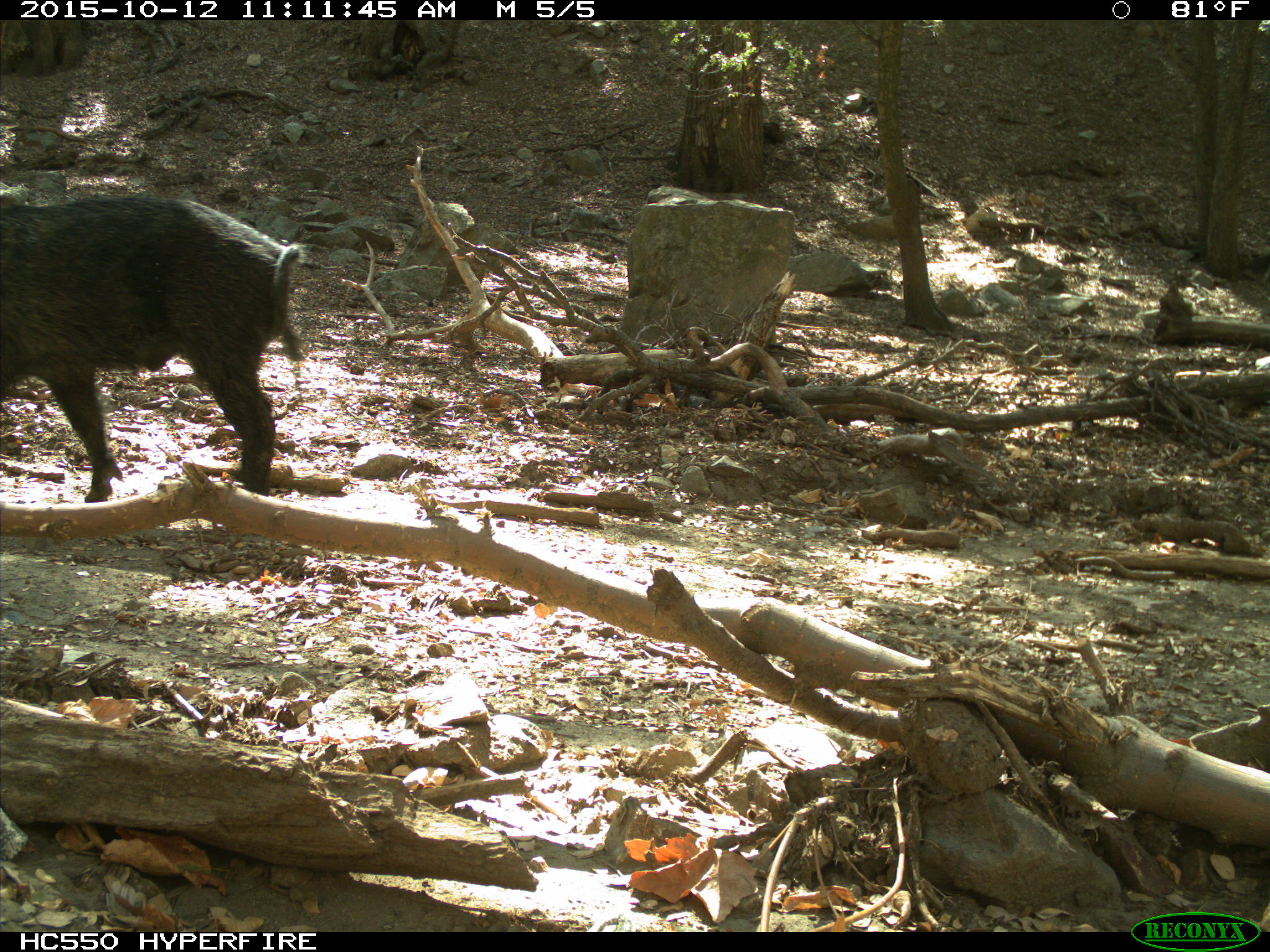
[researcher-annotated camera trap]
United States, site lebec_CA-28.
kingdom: Animalia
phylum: Chordata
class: Mammalia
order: Artiodactyla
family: Suidae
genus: Sus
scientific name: Sus scrofa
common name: wild boar